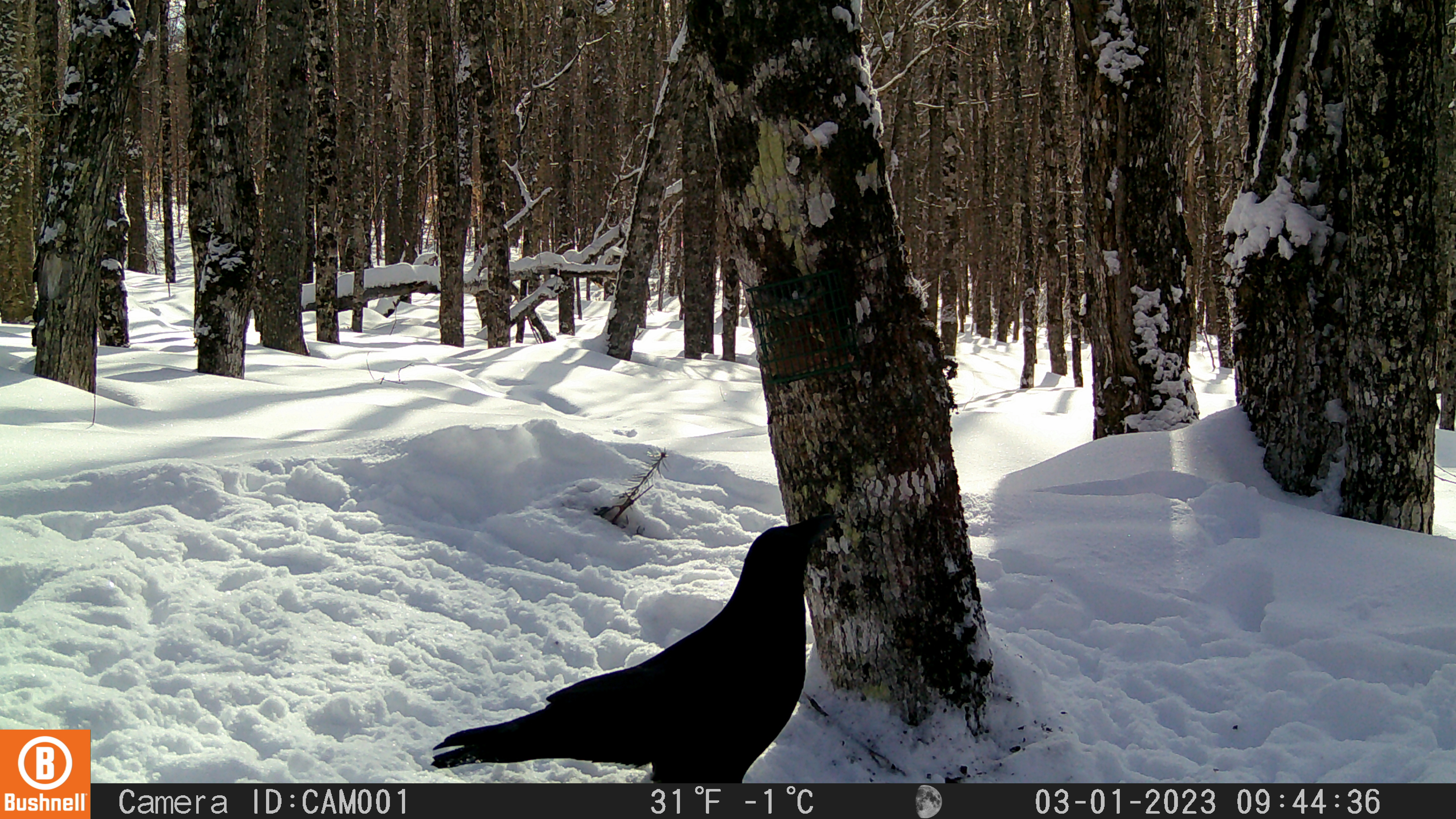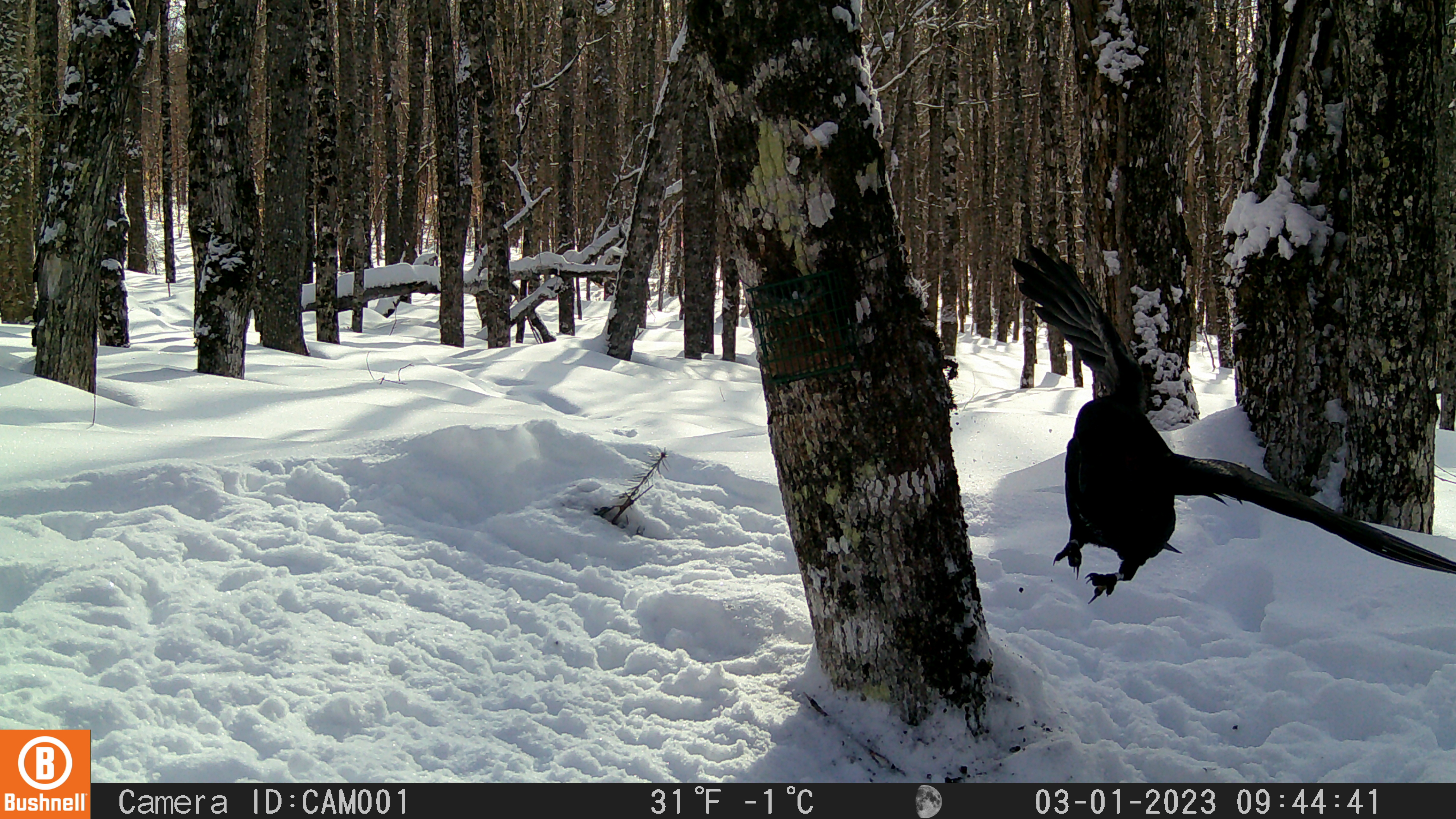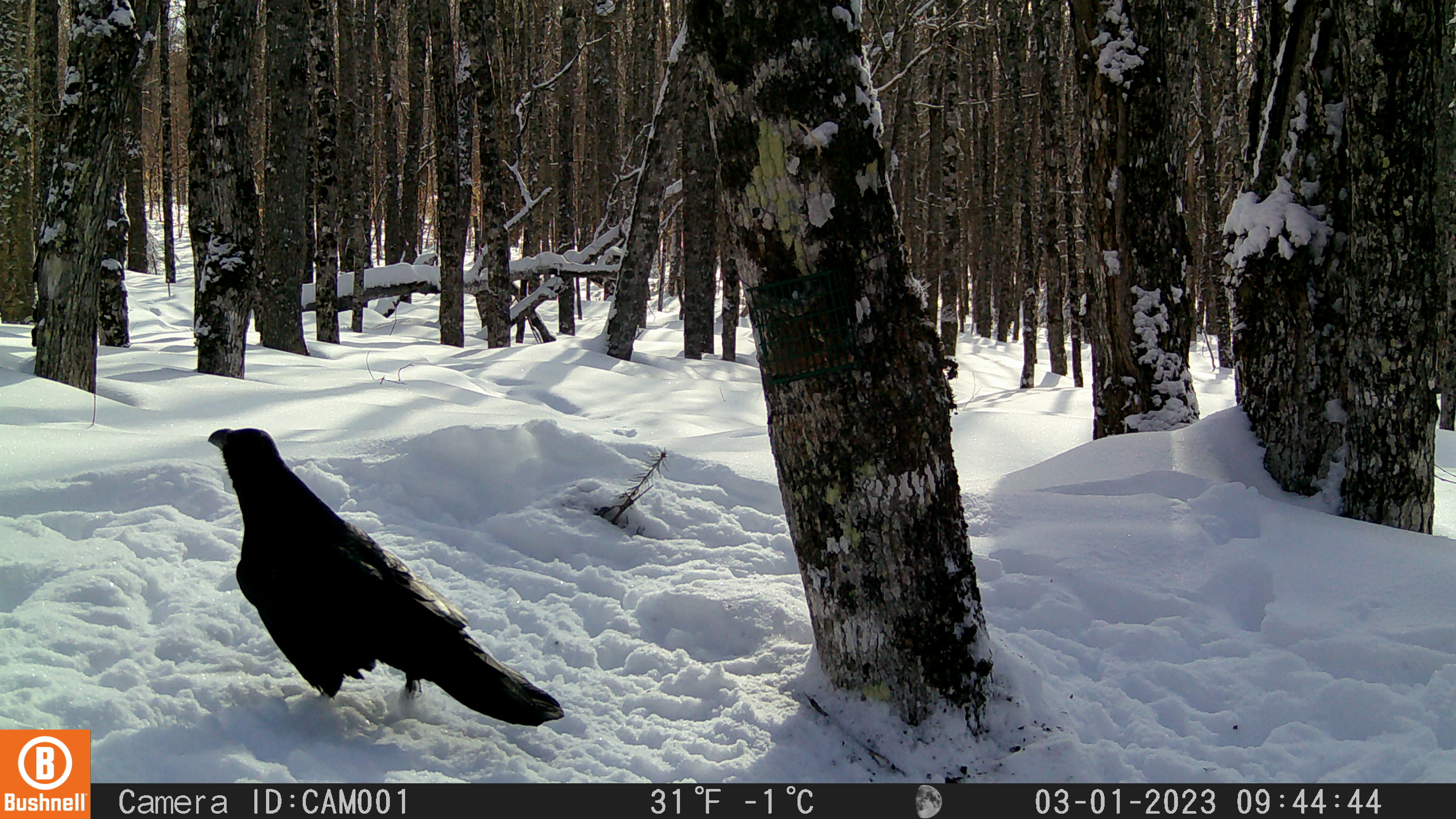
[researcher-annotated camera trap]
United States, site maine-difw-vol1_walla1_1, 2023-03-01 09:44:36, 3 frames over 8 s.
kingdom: Animalia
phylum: Chordata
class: Aves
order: Passeriformes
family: Corvidae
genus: Corvus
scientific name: Corvus corax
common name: common raven